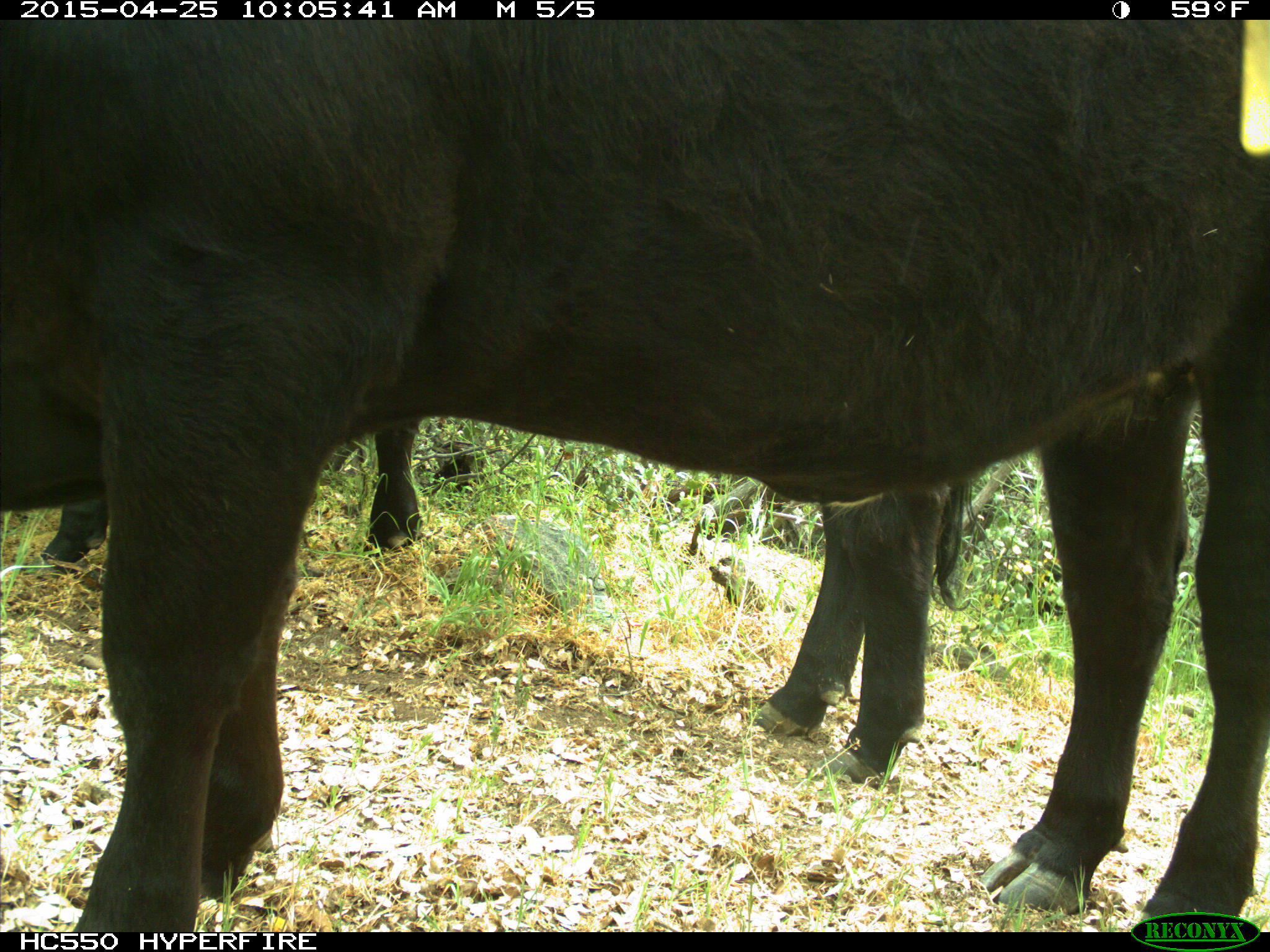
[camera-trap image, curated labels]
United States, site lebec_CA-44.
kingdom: Animalia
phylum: Chordata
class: Mammalia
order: Artiodactyla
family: Suidae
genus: Sus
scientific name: Sus scrofa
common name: wild boar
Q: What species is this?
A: Sus scrofa (wild boar).